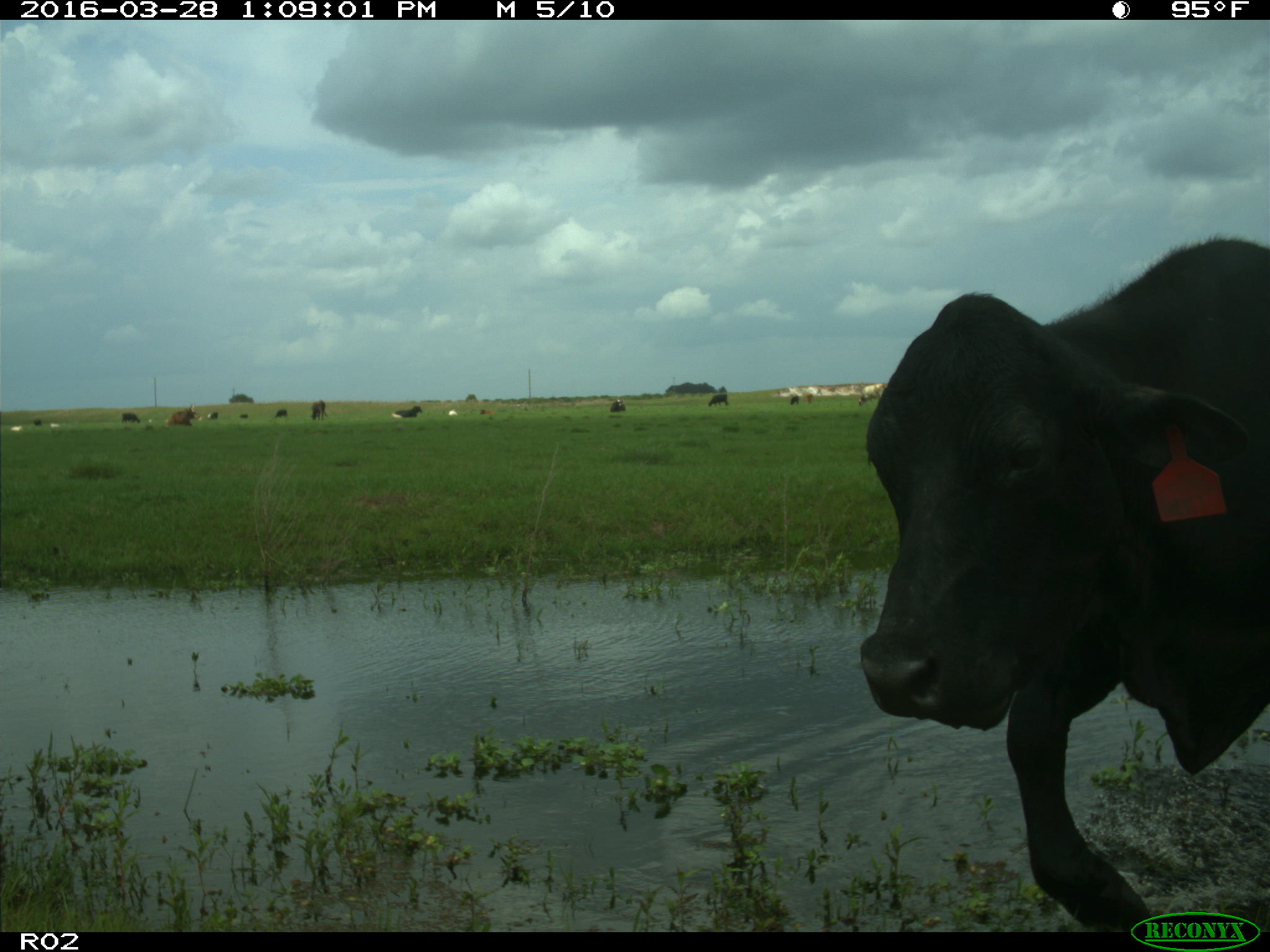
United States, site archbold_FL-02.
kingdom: Animalia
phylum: Chordata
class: Mammalia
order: Artiodactyla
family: Bovidae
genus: Bos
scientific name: Bos taurus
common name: domestic cow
Bos taurus (domestic cow).